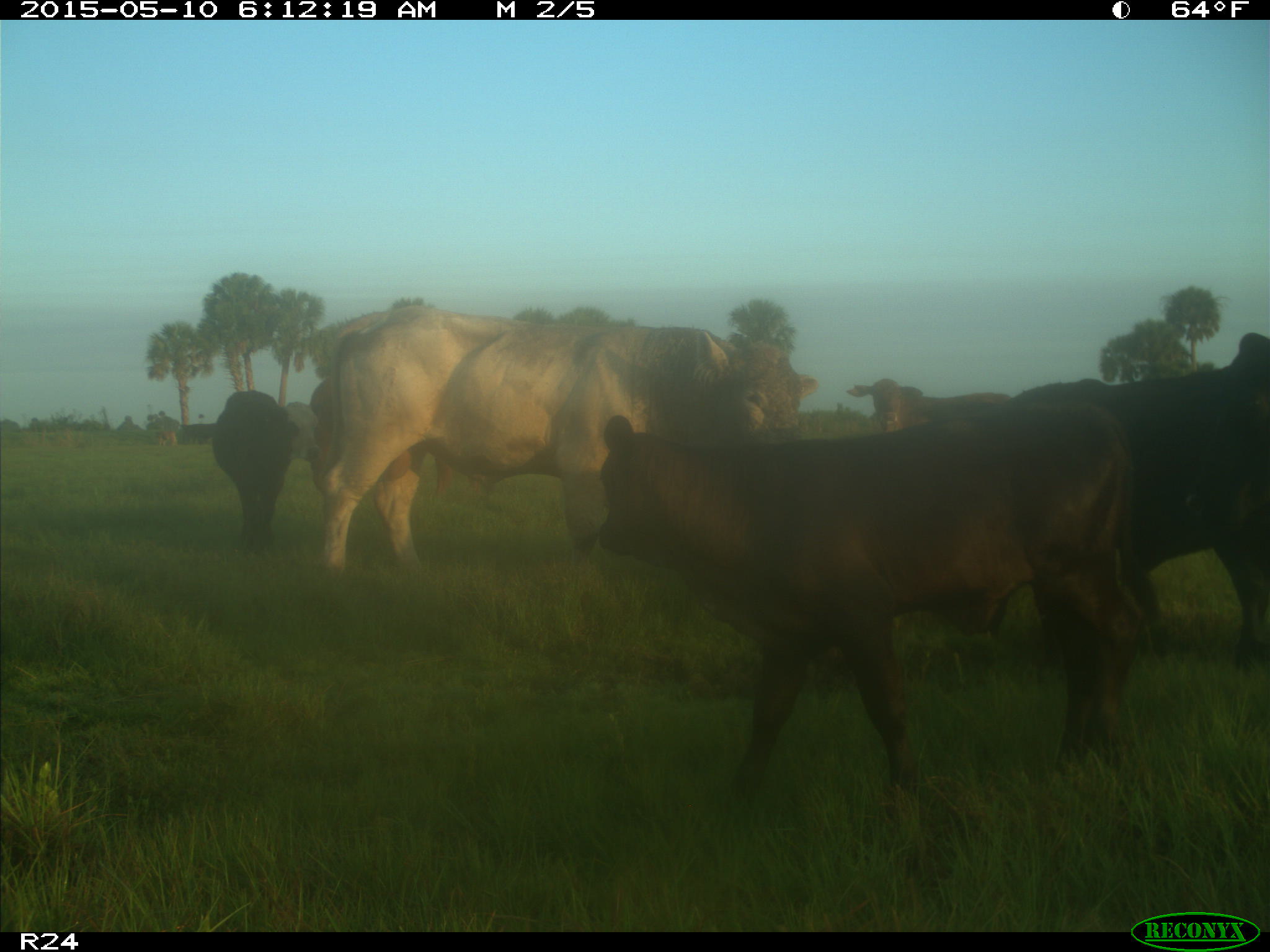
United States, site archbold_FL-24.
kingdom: Animalia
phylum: Chordata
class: Mammalia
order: Artiodactyla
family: Bovidae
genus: Bos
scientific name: Bos taurus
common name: domestic cow